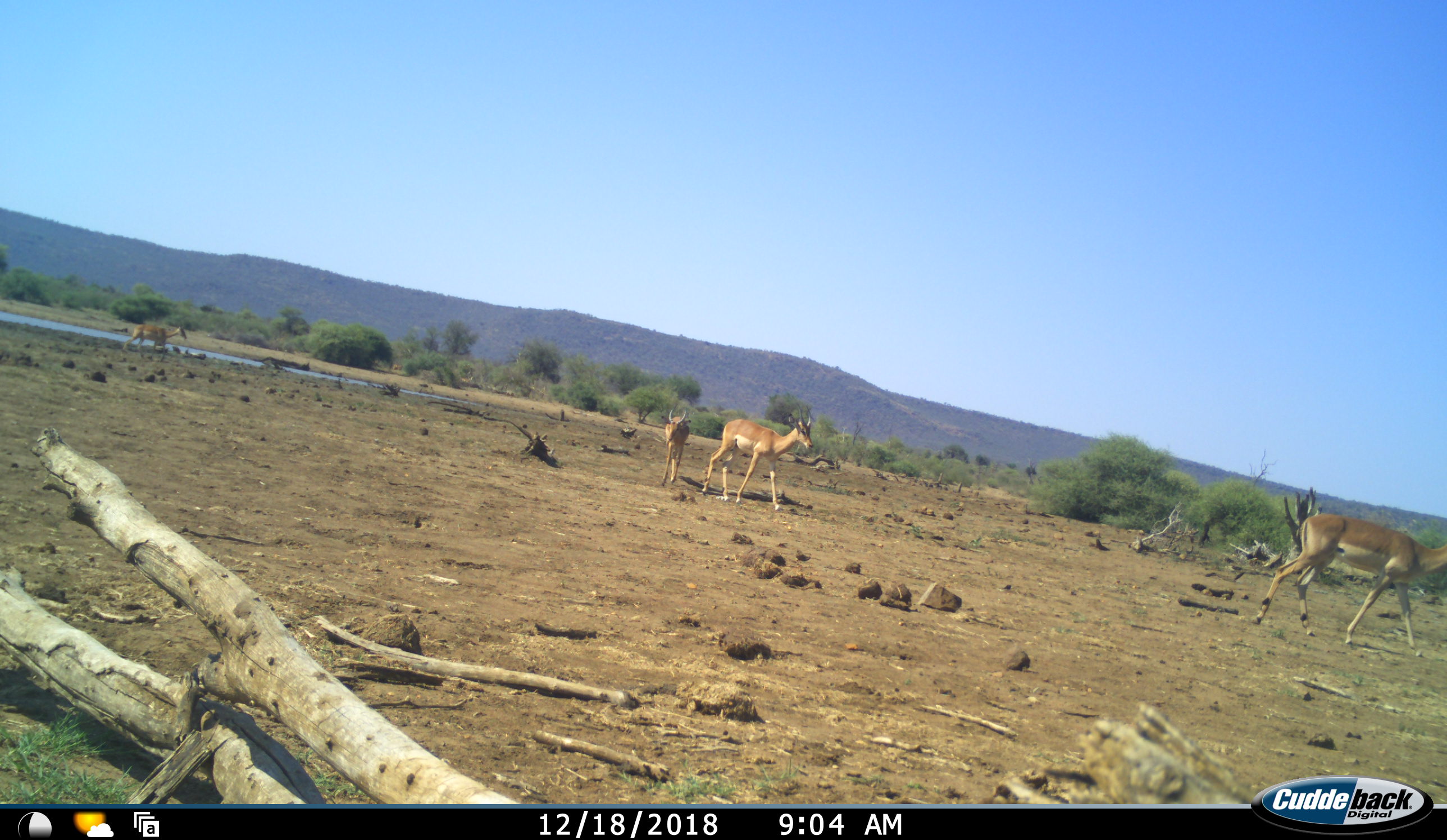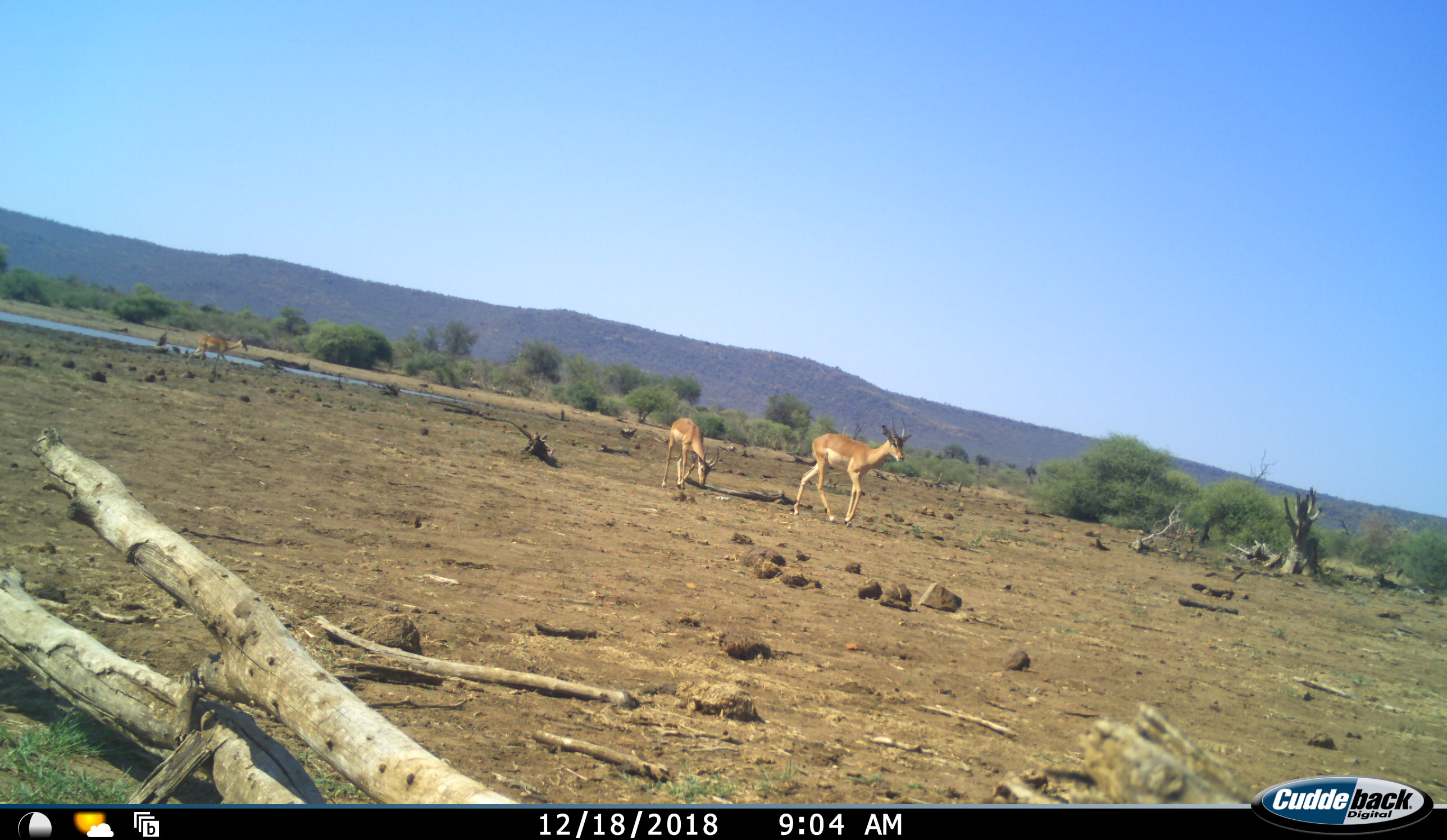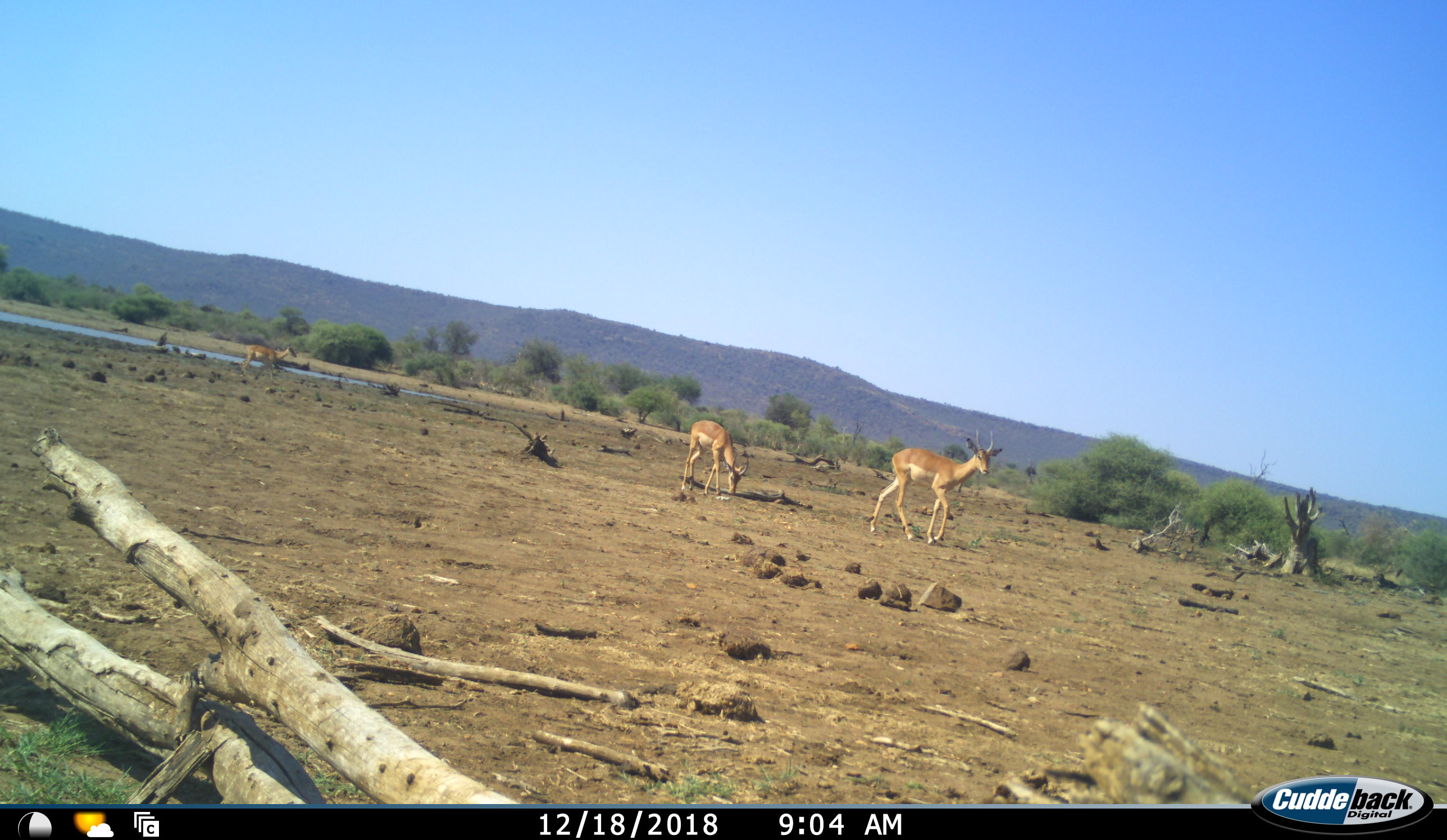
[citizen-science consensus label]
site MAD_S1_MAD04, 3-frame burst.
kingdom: Animalia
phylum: Chordata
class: Mammalia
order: Artiodactyla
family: Bovidae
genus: Aepyceros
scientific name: Aepyceros melampus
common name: impala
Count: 4.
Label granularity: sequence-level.